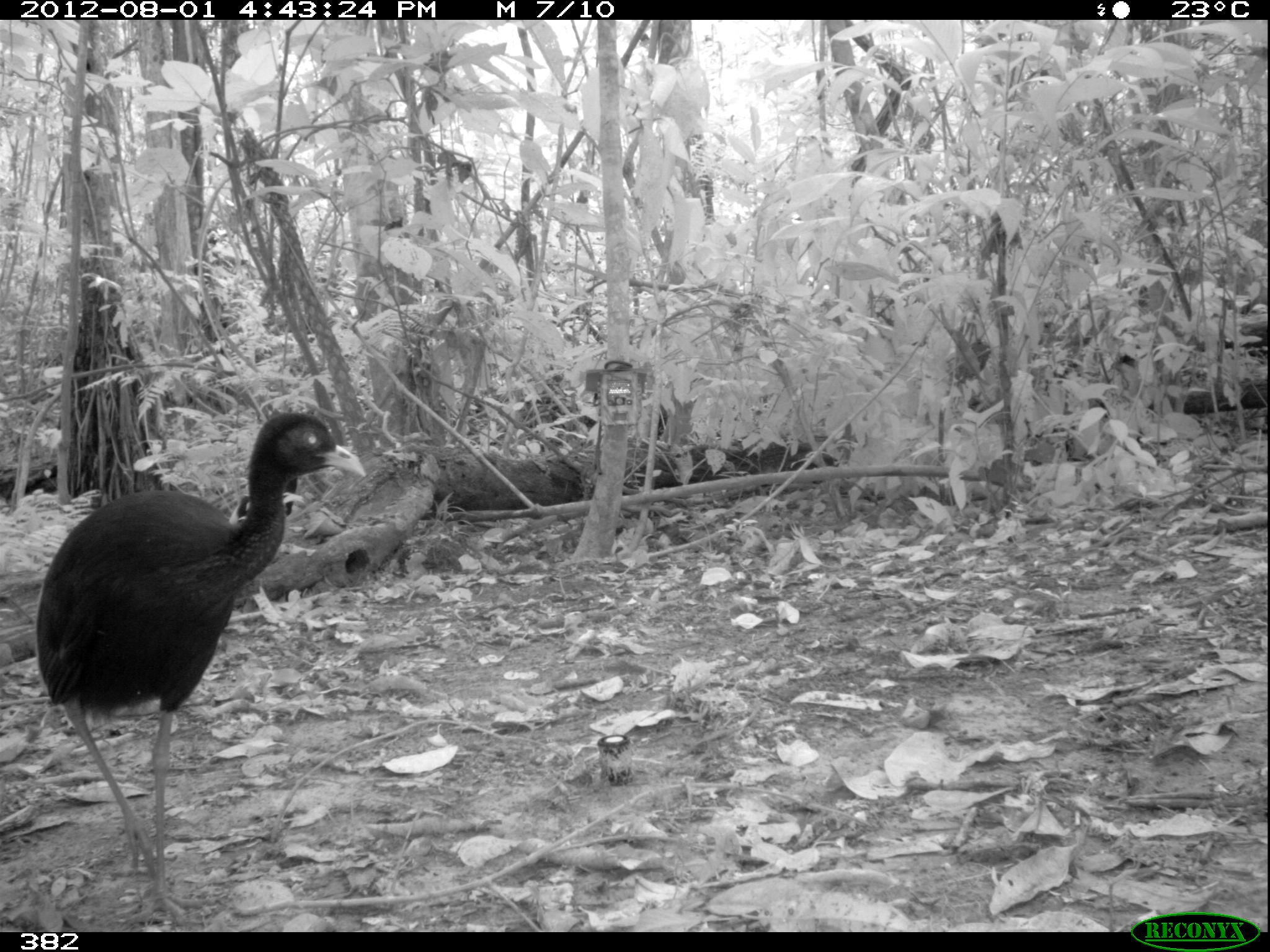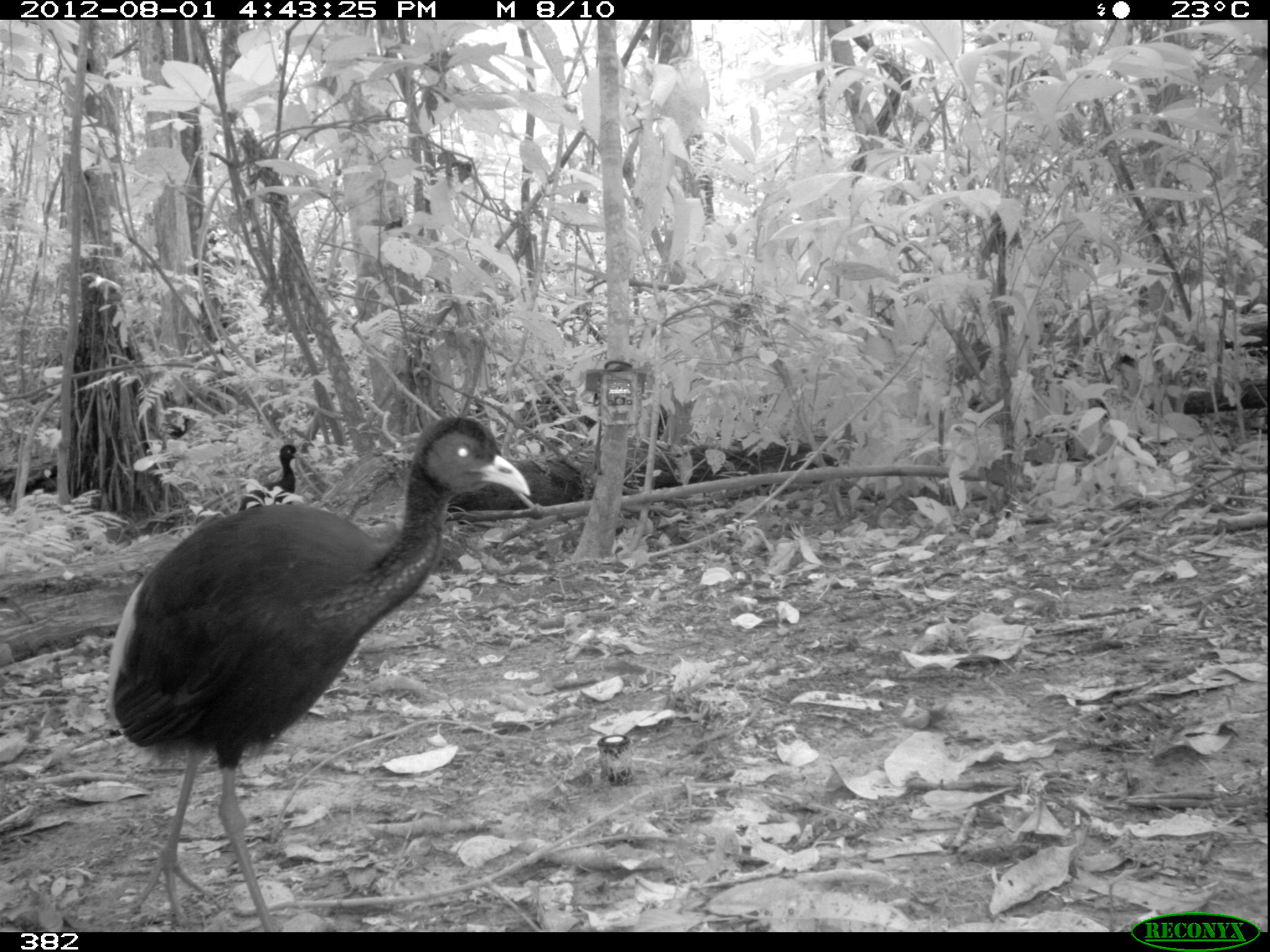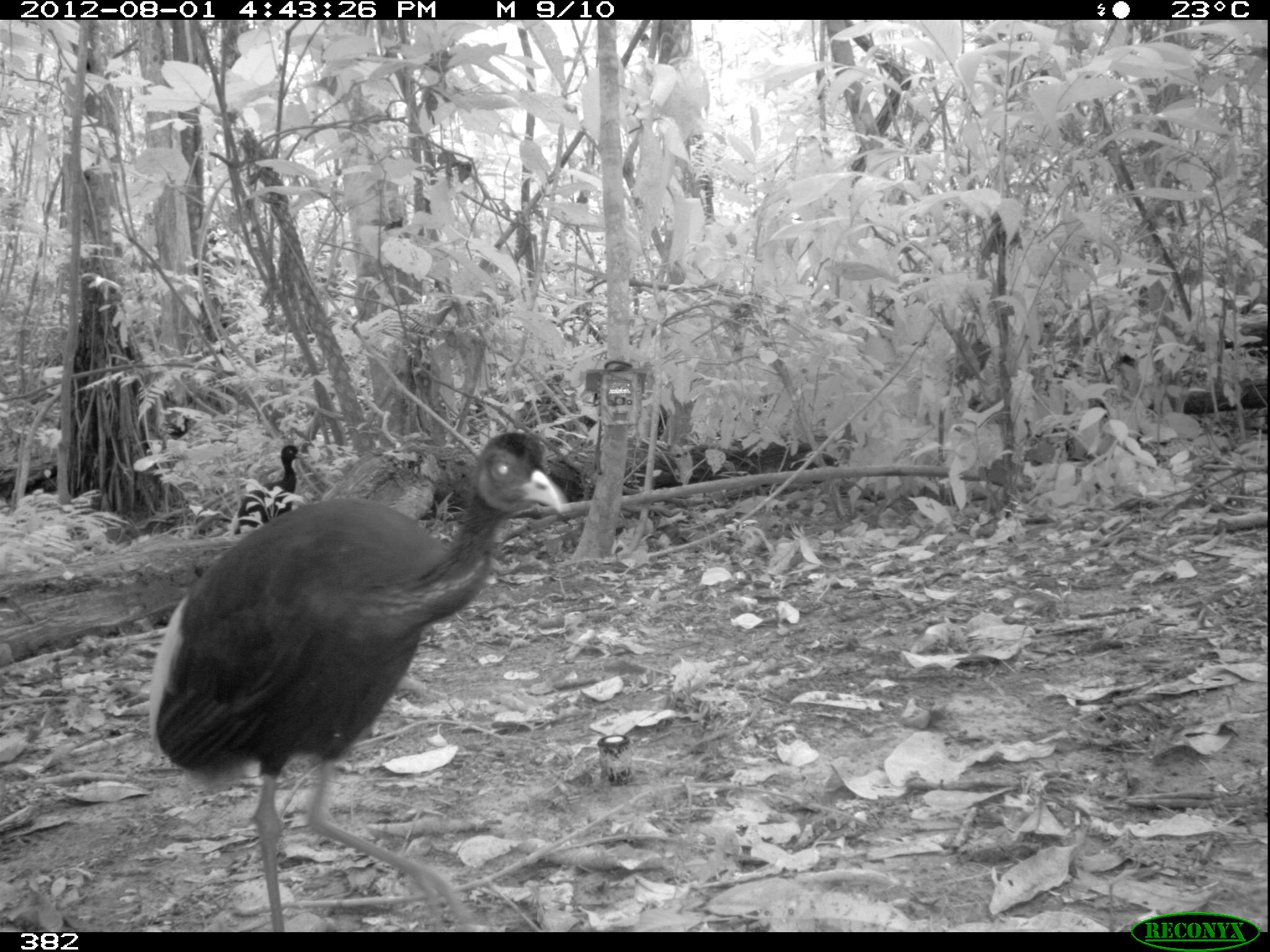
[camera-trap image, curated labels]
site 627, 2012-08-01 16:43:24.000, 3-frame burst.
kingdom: Animalia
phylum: Chordata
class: Aves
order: Gruiformes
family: Psophiidae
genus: Psophia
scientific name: Psophia leucoptera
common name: pale-winged trumpeter